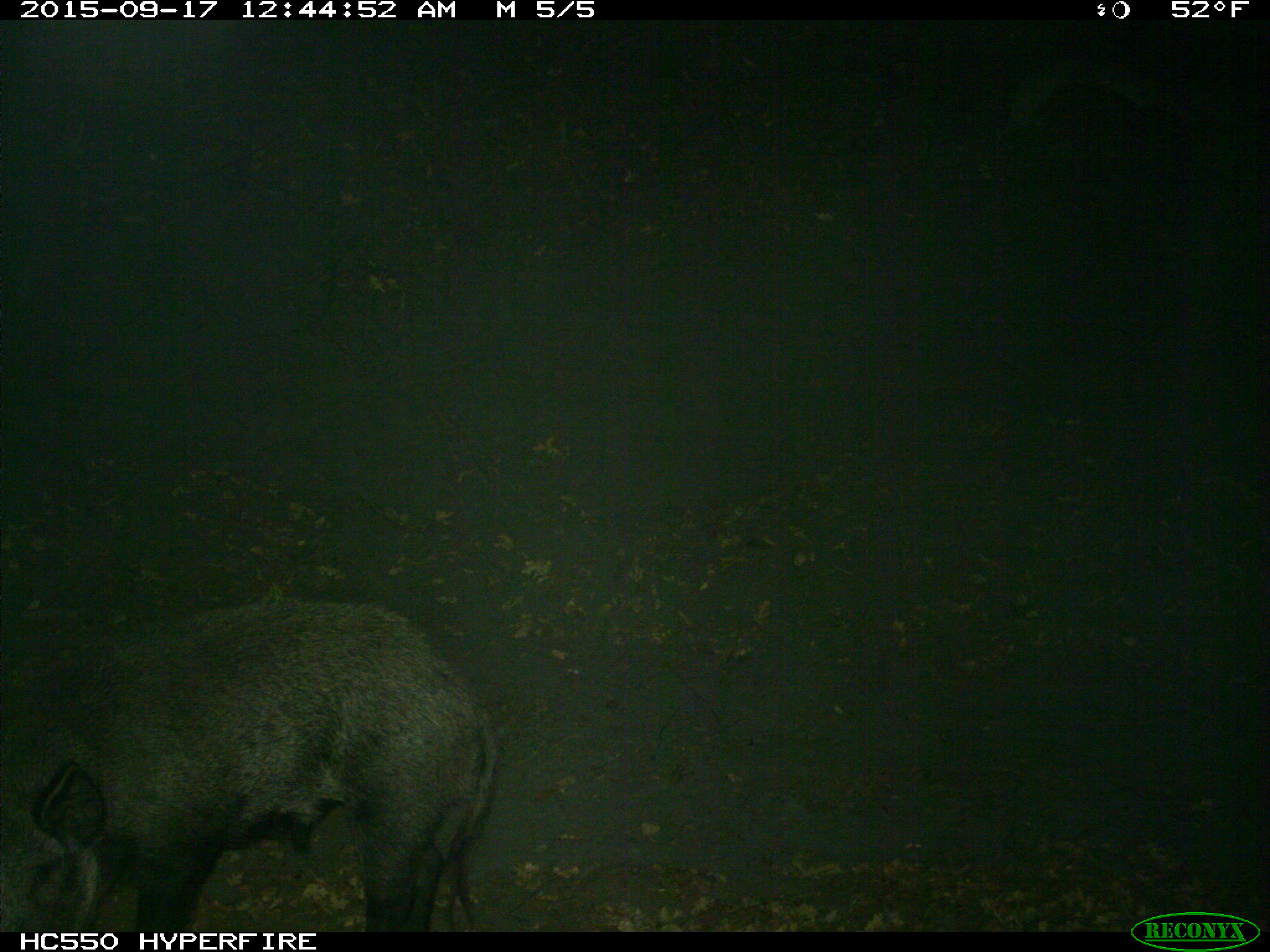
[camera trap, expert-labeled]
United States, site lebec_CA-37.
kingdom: Animalia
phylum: Chordata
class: Mammalia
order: Artiodactyla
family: Suidae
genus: Sus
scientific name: Sus scrofa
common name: wild boar